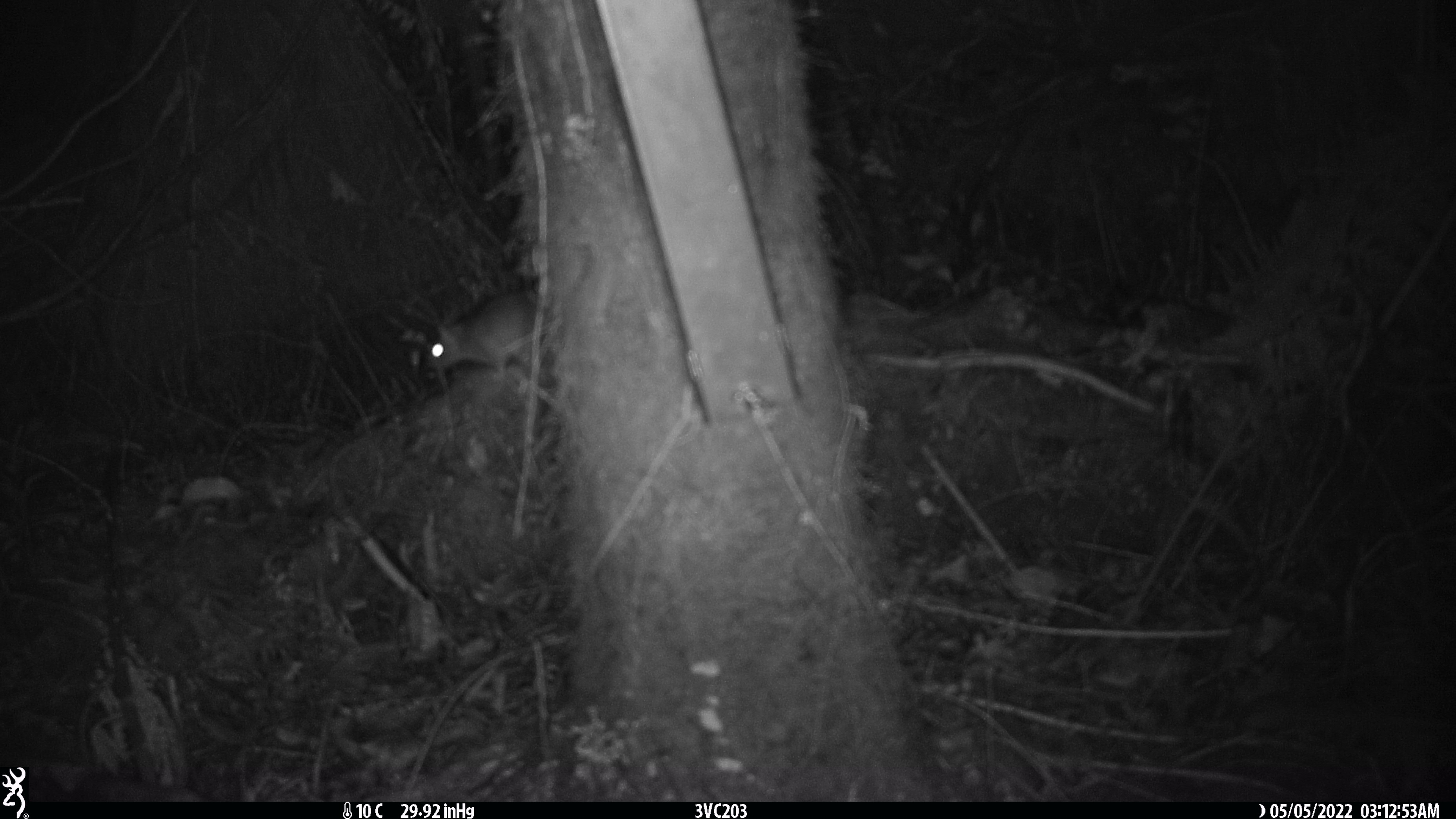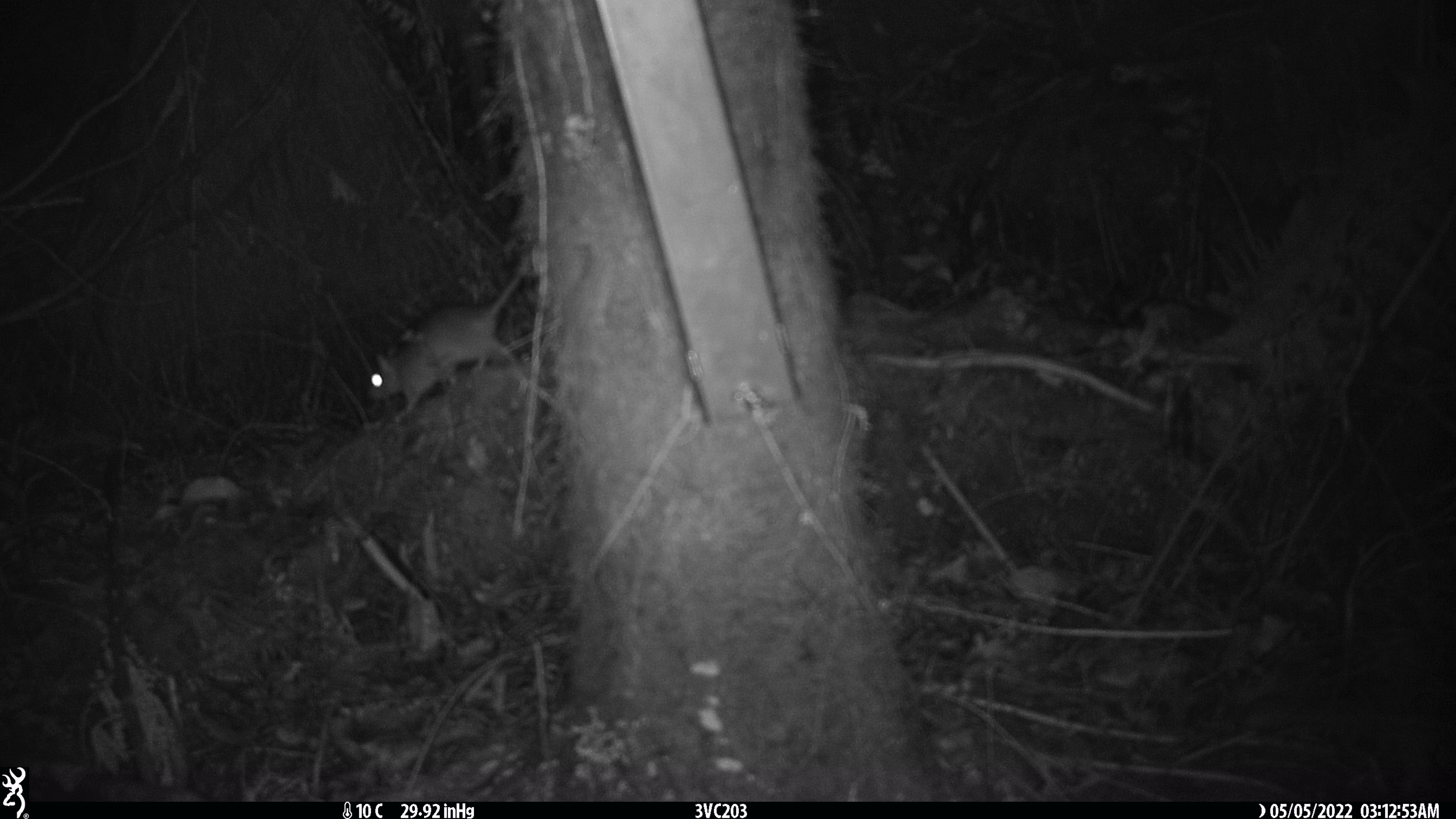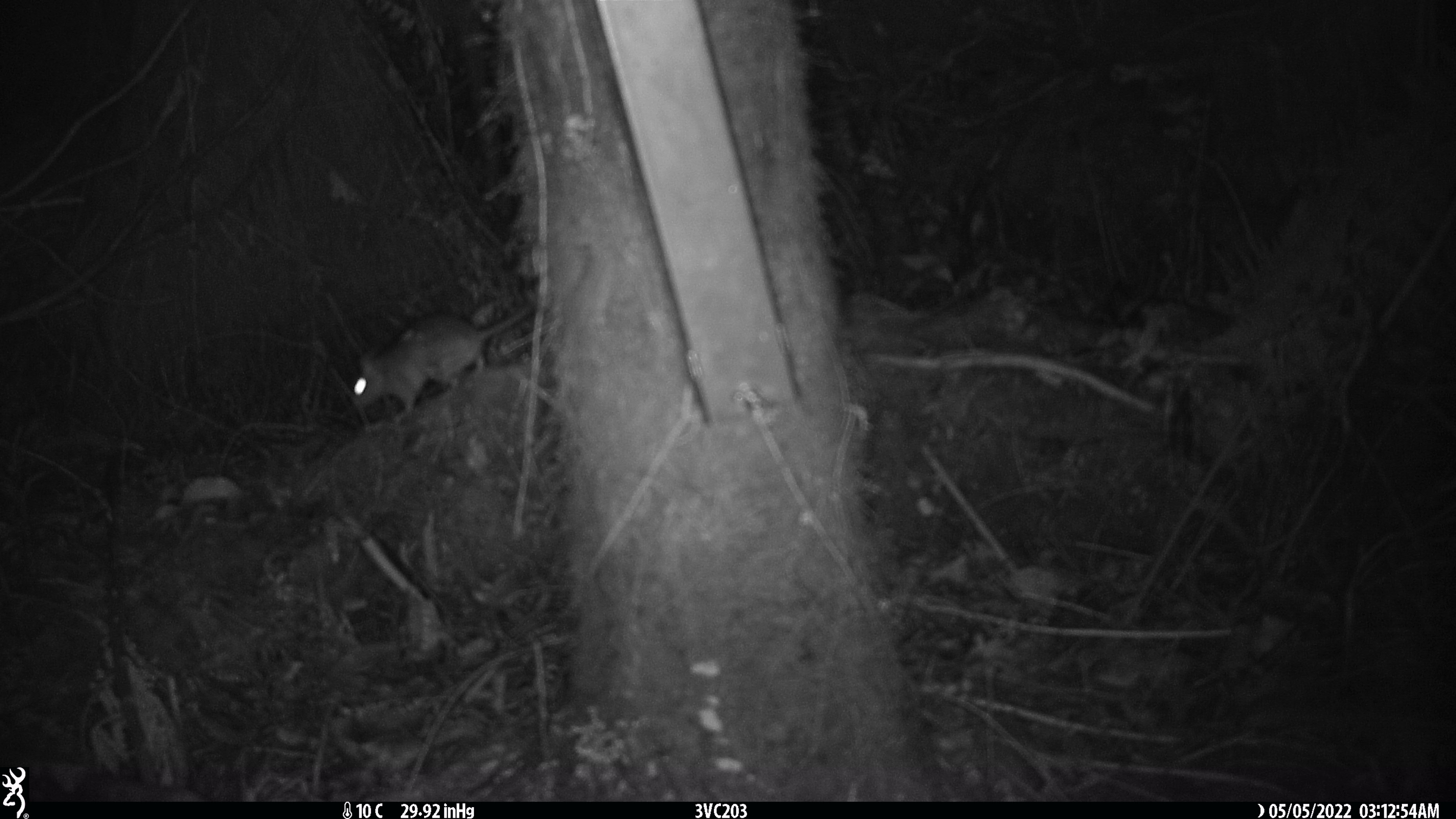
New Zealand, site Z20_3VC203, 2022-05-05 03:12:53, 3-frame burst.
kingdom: Animalia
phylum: Chordata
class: Mammalia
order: Rodentia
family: Muridae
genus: Rattus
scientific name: Rattus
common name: rat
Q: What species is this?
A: Rat (Rattus).